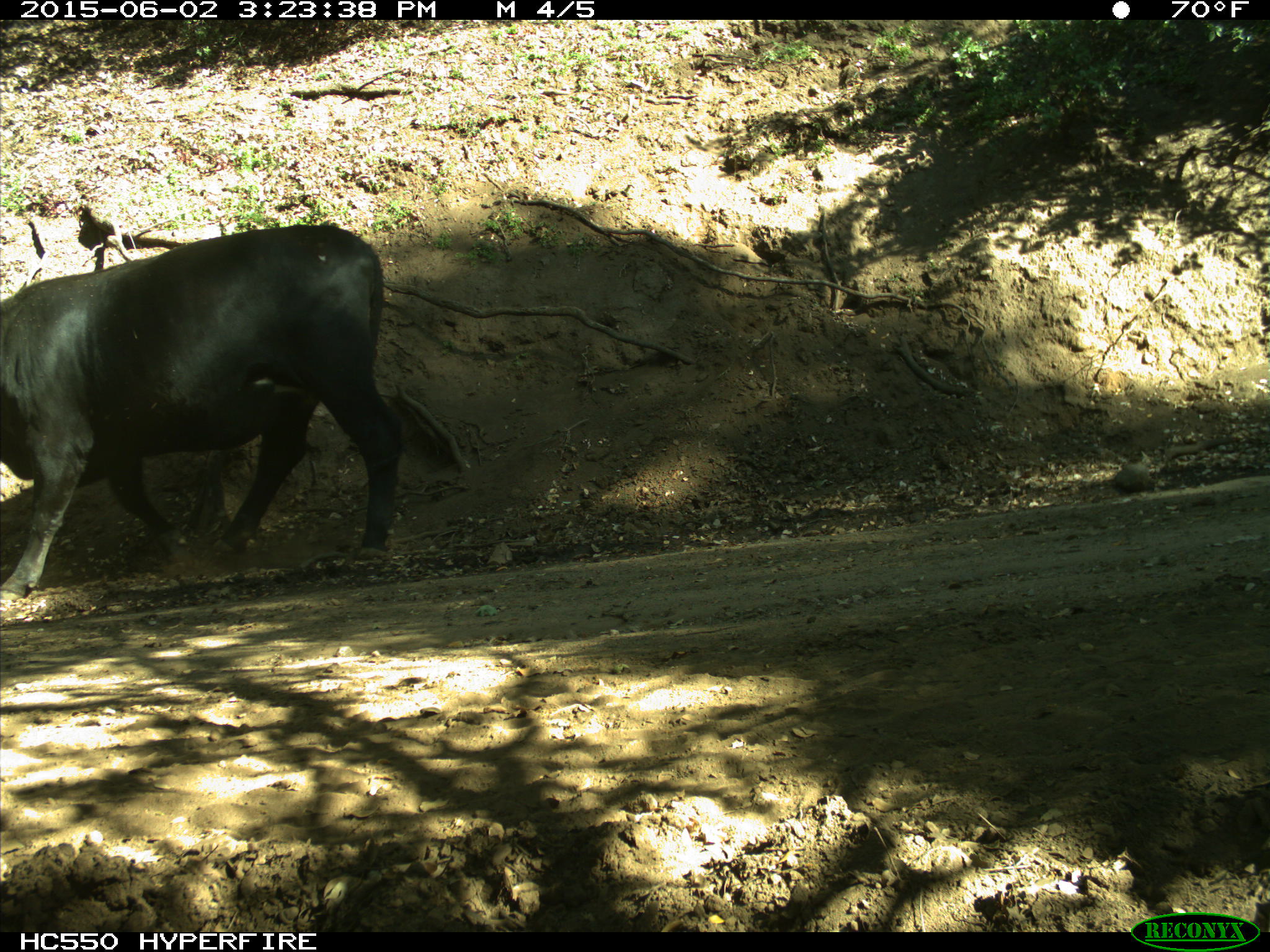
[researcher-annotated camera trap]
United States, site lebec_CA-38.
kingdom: Animalia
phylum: Chordata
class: Mammalia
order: Artiodactyla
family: Bovidae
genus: Bos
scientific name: Bos taurus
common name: domestic cow